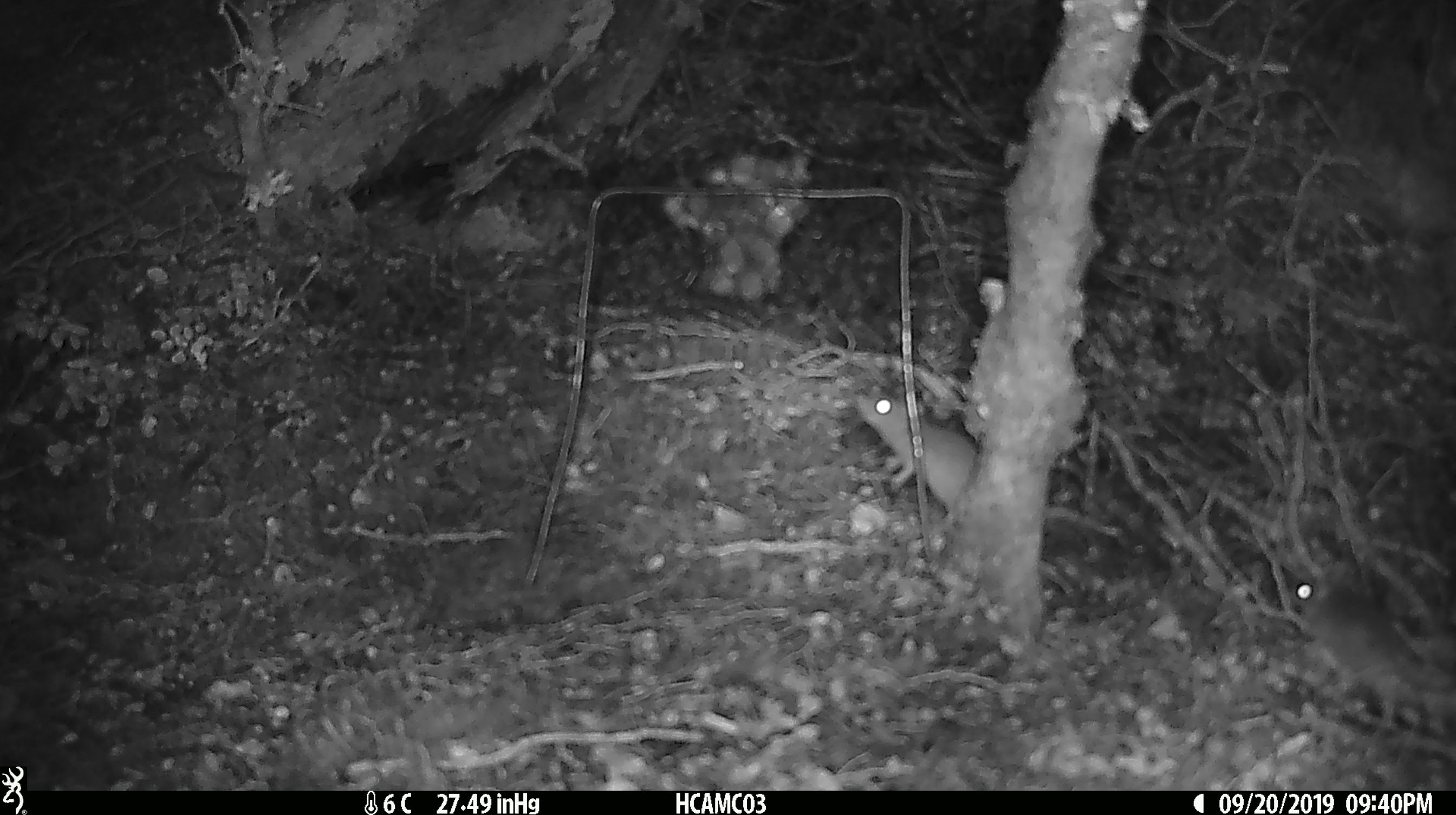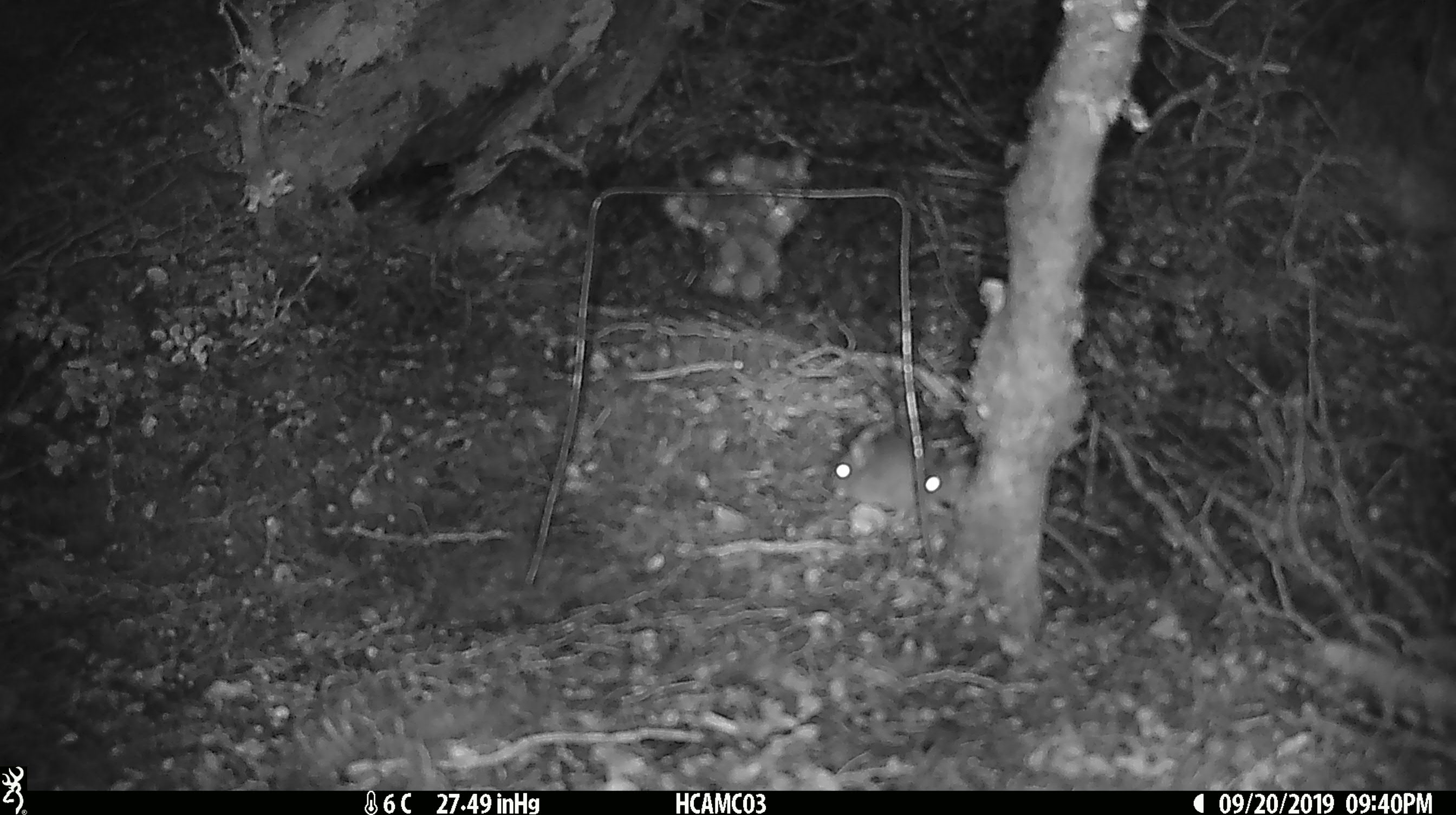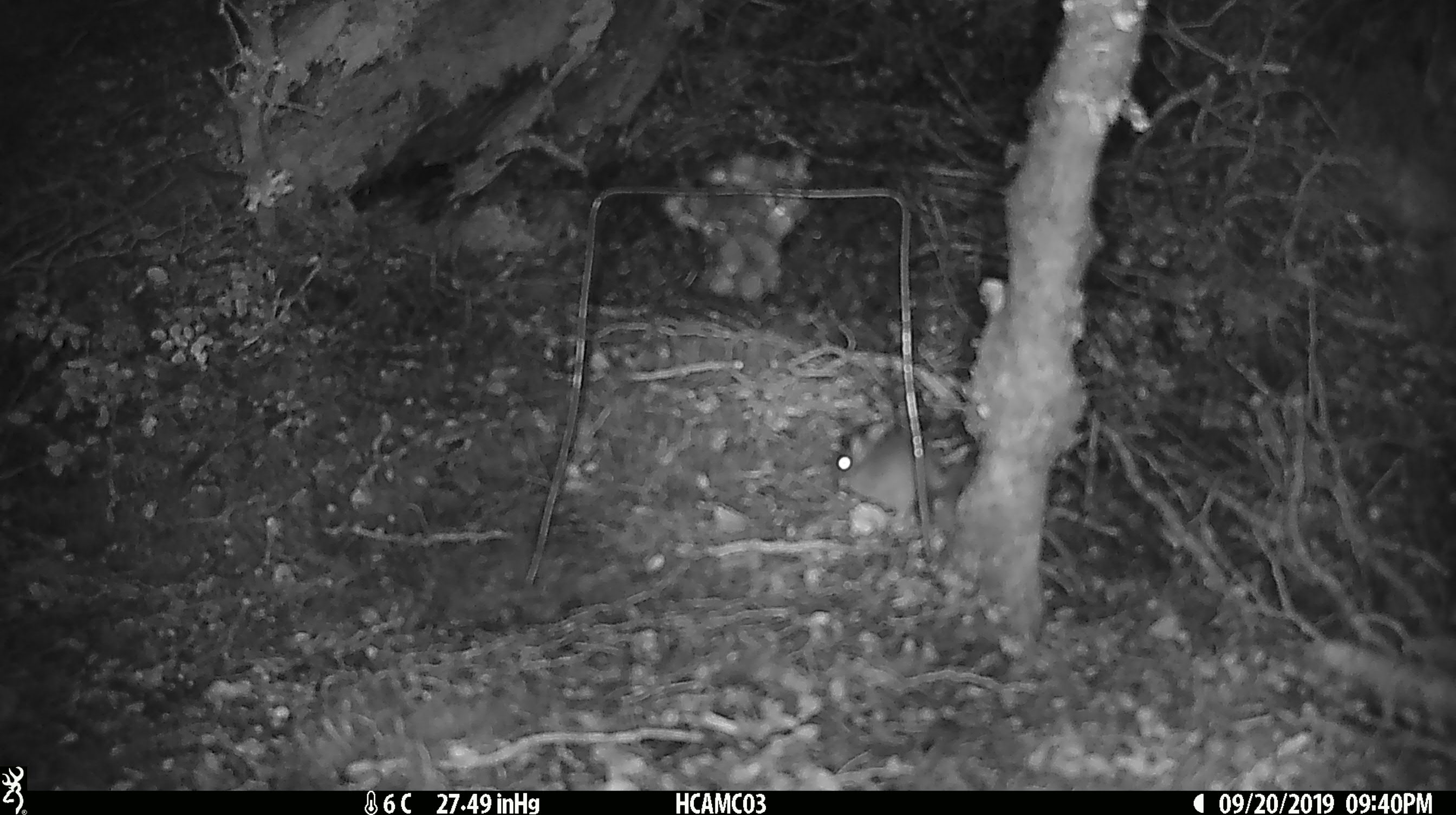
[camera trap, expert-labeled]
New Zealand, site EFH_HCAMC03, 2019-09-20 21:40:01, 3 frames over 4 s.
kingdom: Animalia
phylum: Chordata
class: Mammalia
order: Rodentia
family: Muridae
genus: Mus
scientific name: Mus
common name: mouse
Mouse (Mus).